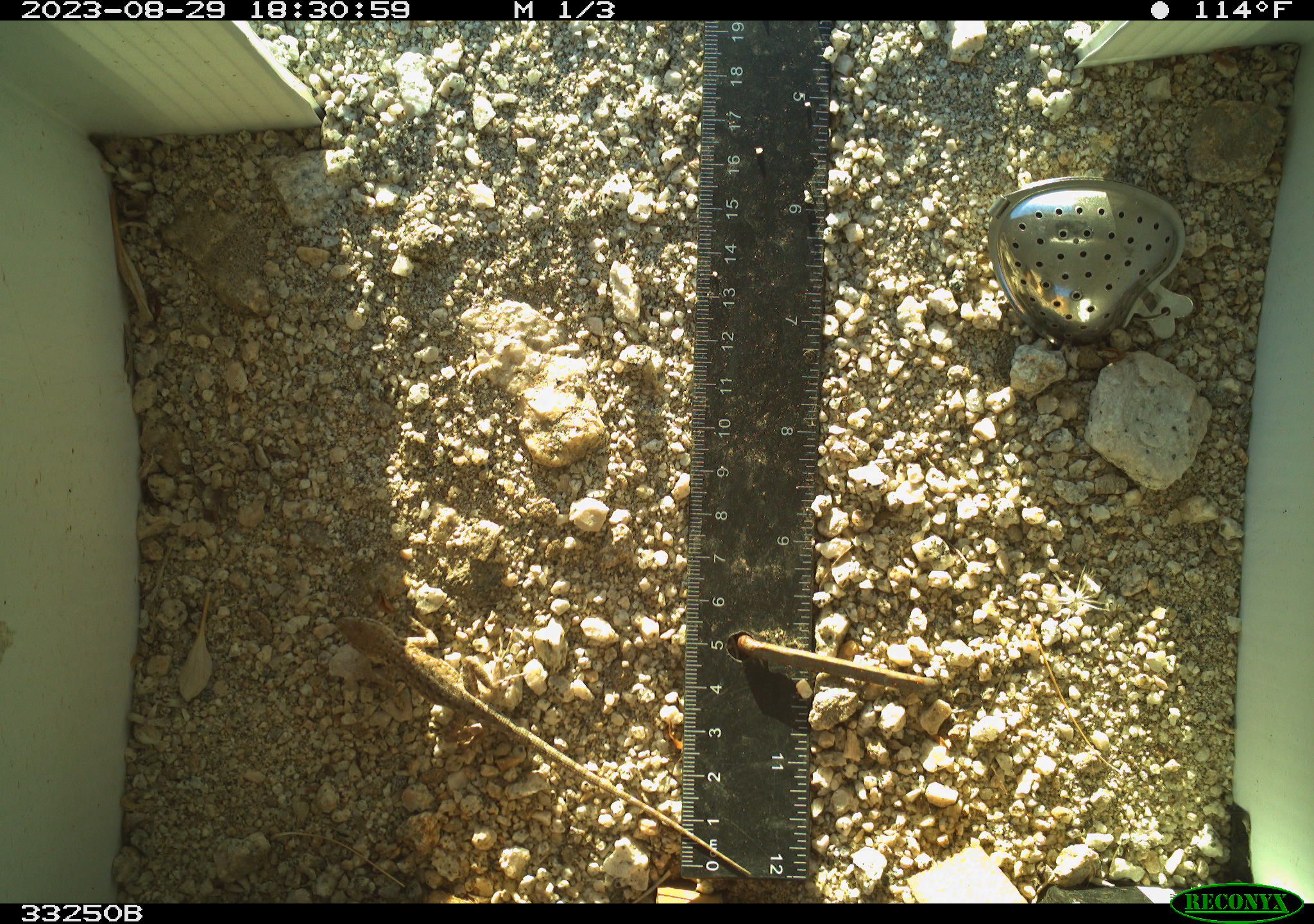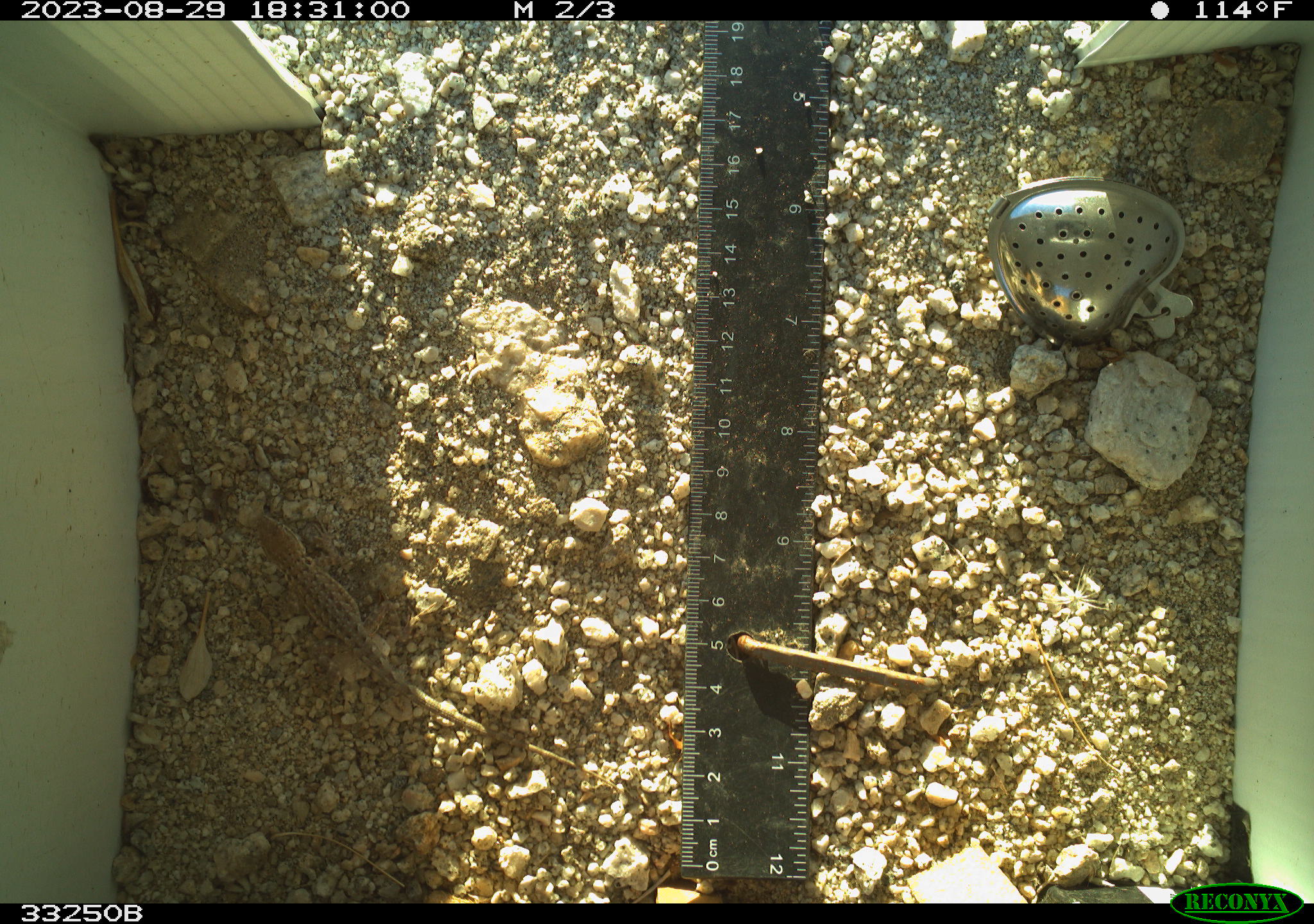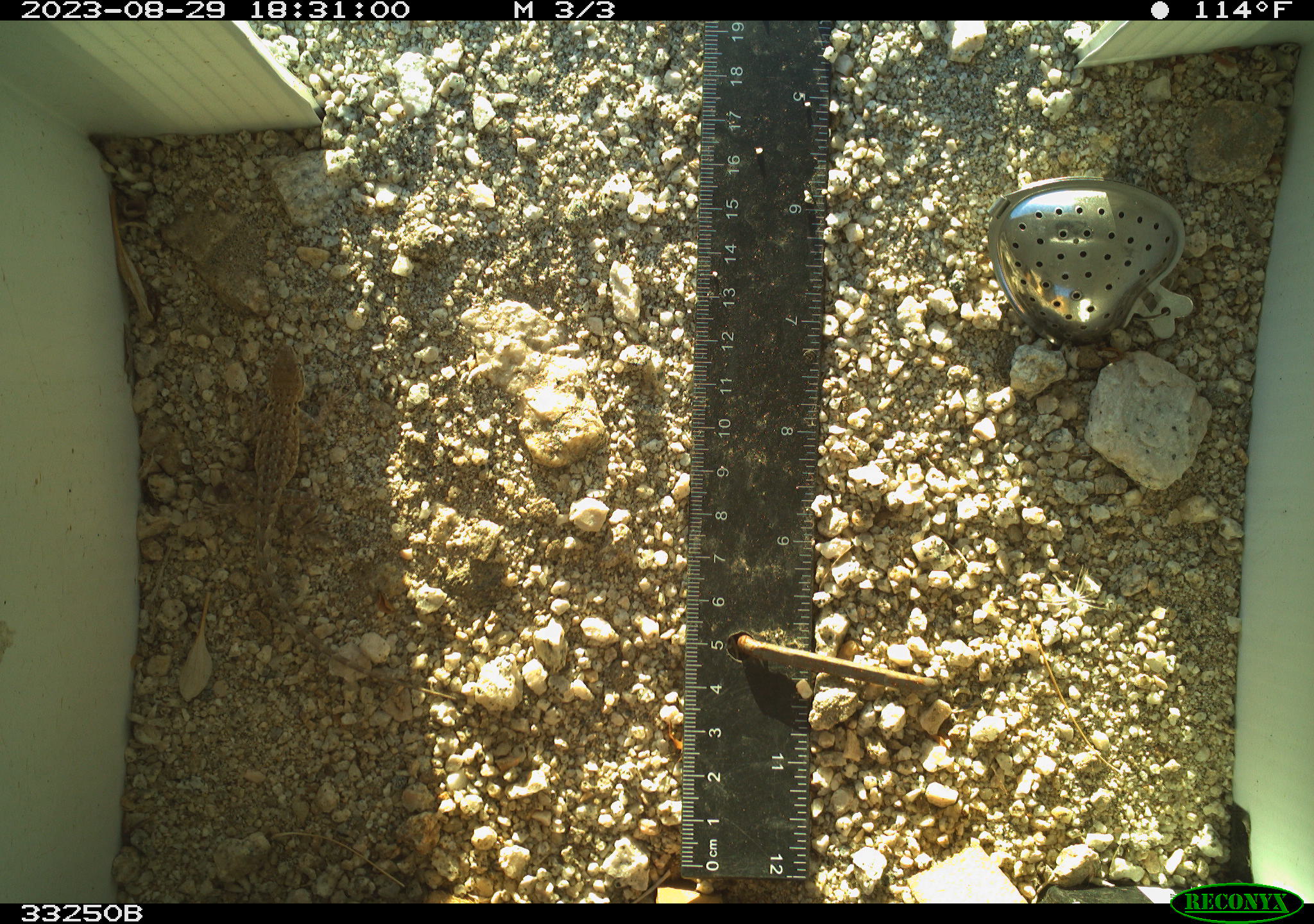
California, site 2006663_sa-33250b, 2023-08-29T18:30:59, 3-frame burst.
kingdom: Animalia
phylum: Chordata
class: Reptilia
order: Squamata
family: Phrynosomatidae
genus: Sceloporus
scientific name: Sceloporus graciosus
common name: common sagebrush lizard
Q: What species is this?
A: Common sagebrush lizard (Sceloporus graciosus).